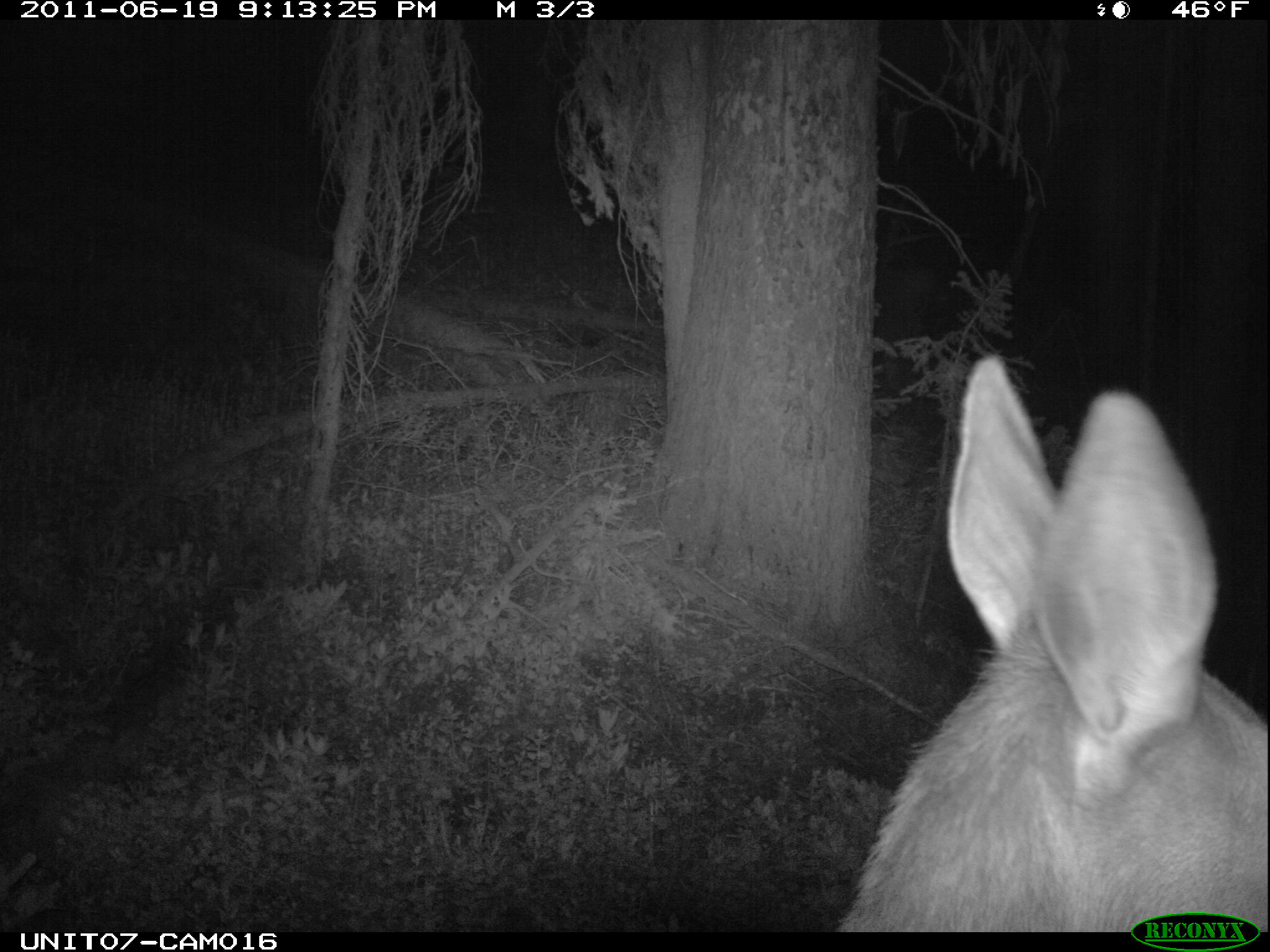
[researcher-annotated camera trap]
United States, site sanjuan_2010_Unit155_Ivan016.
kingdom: Animalia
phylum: Chordata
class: Mammalia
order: Artiodactyla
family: Cervidae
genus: Cervus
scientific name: Cervus elaphus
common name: red deer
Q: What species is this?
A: Cervus elaphus (red deer).